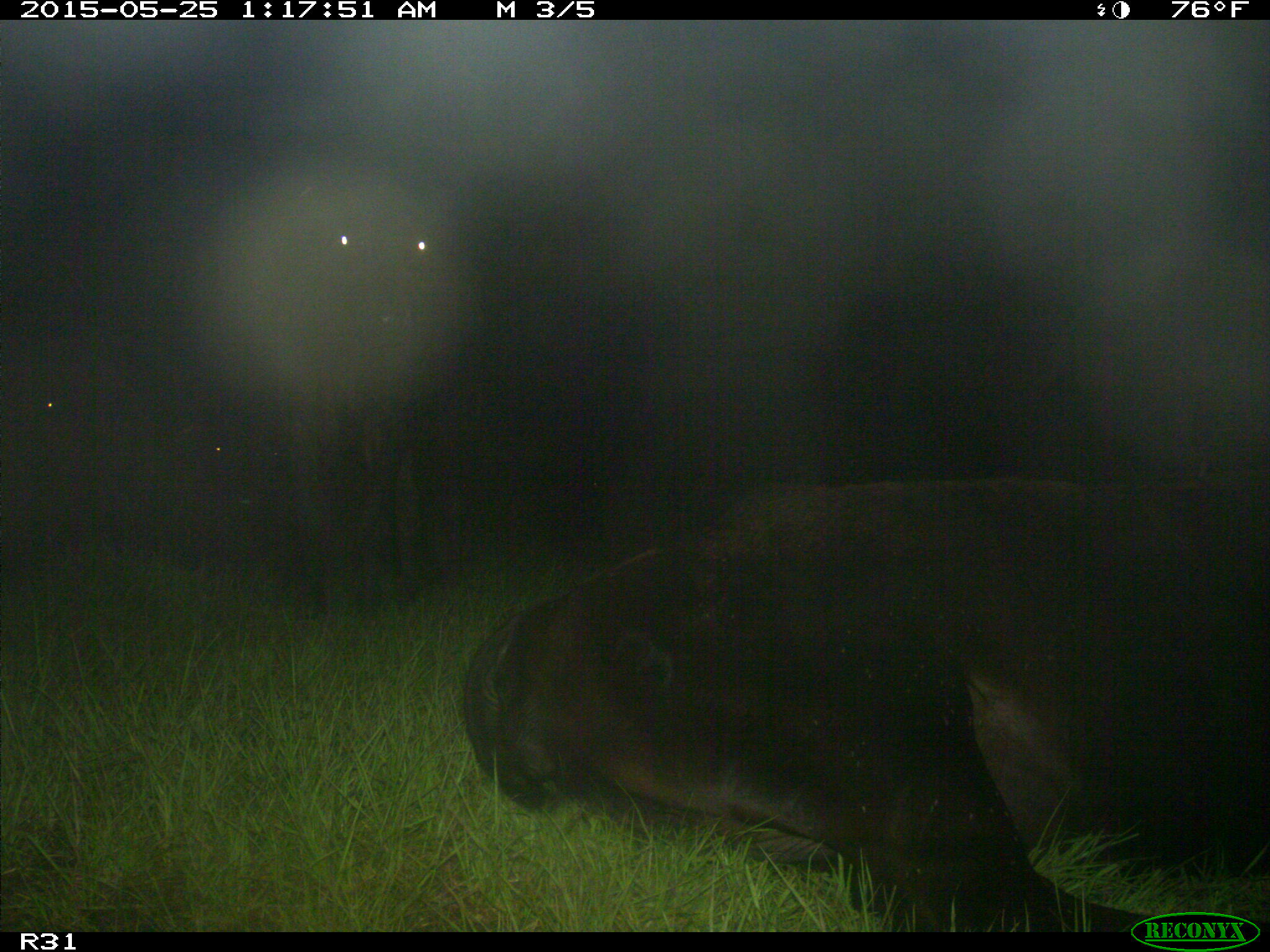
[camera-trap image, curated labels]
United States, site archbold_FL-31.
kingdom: Animalia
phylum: Chordata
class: Mammalia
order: Artiodactyla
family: Bovidae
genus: Bos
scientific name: Bos taurus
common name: domestic cow